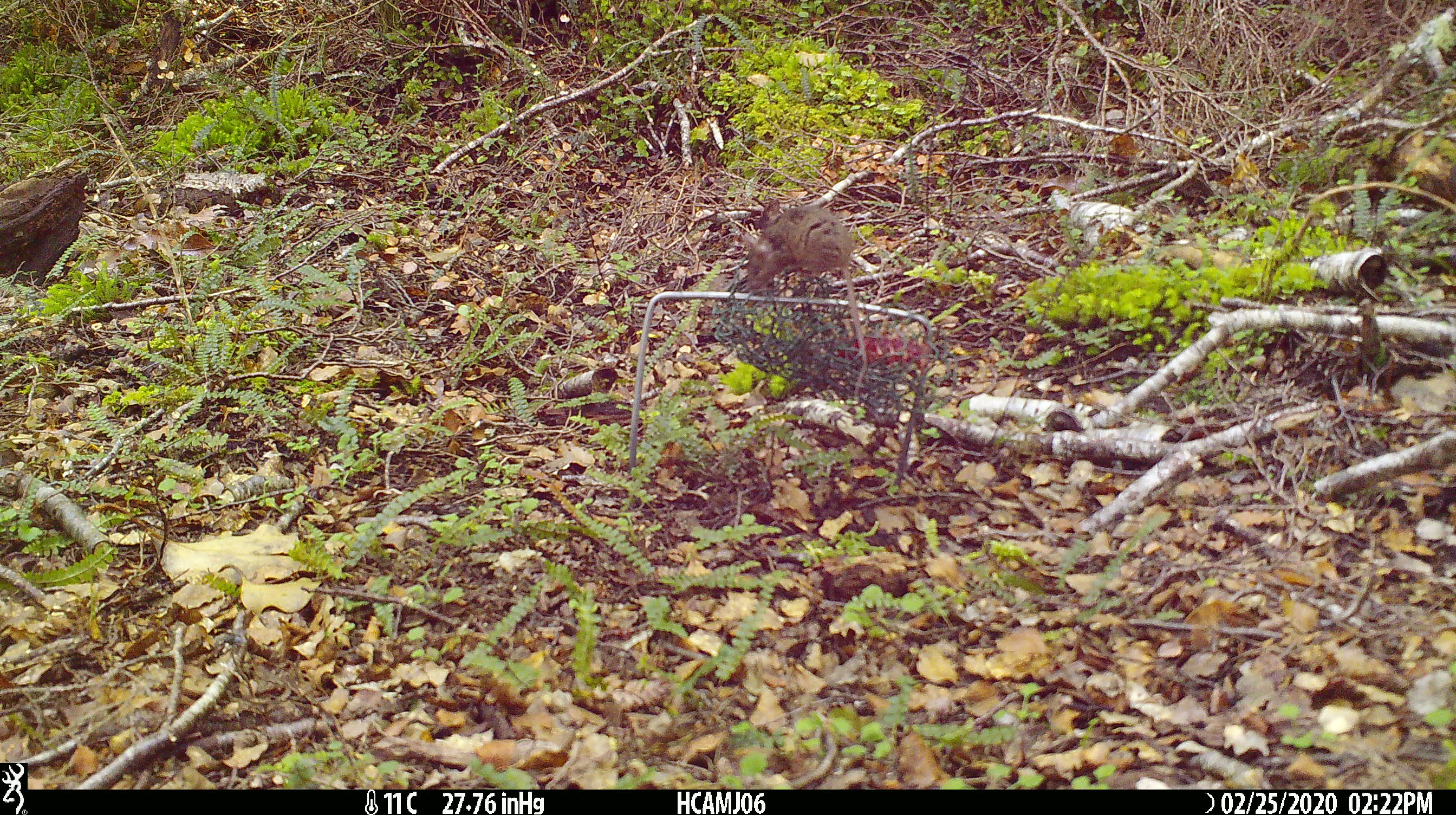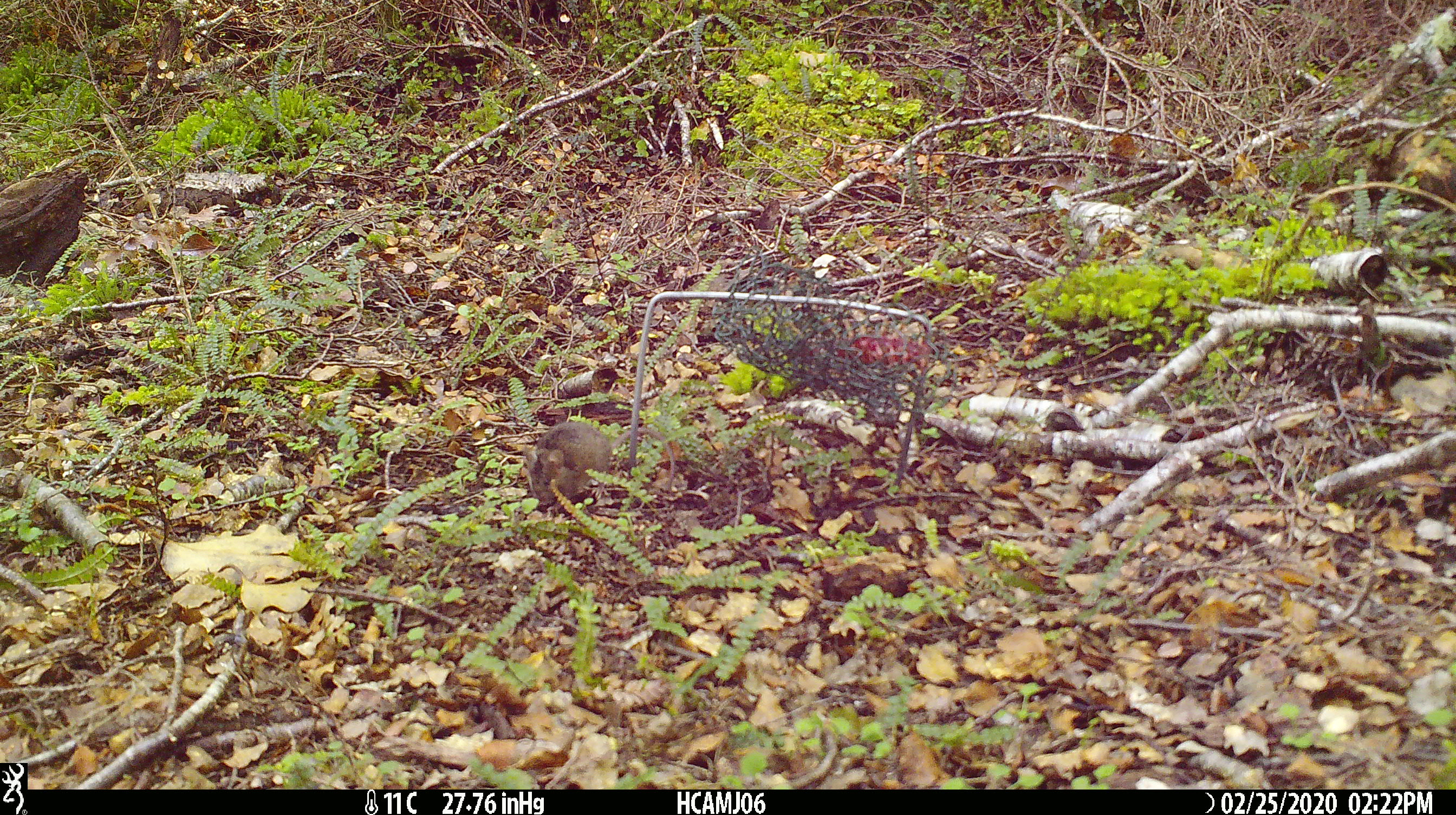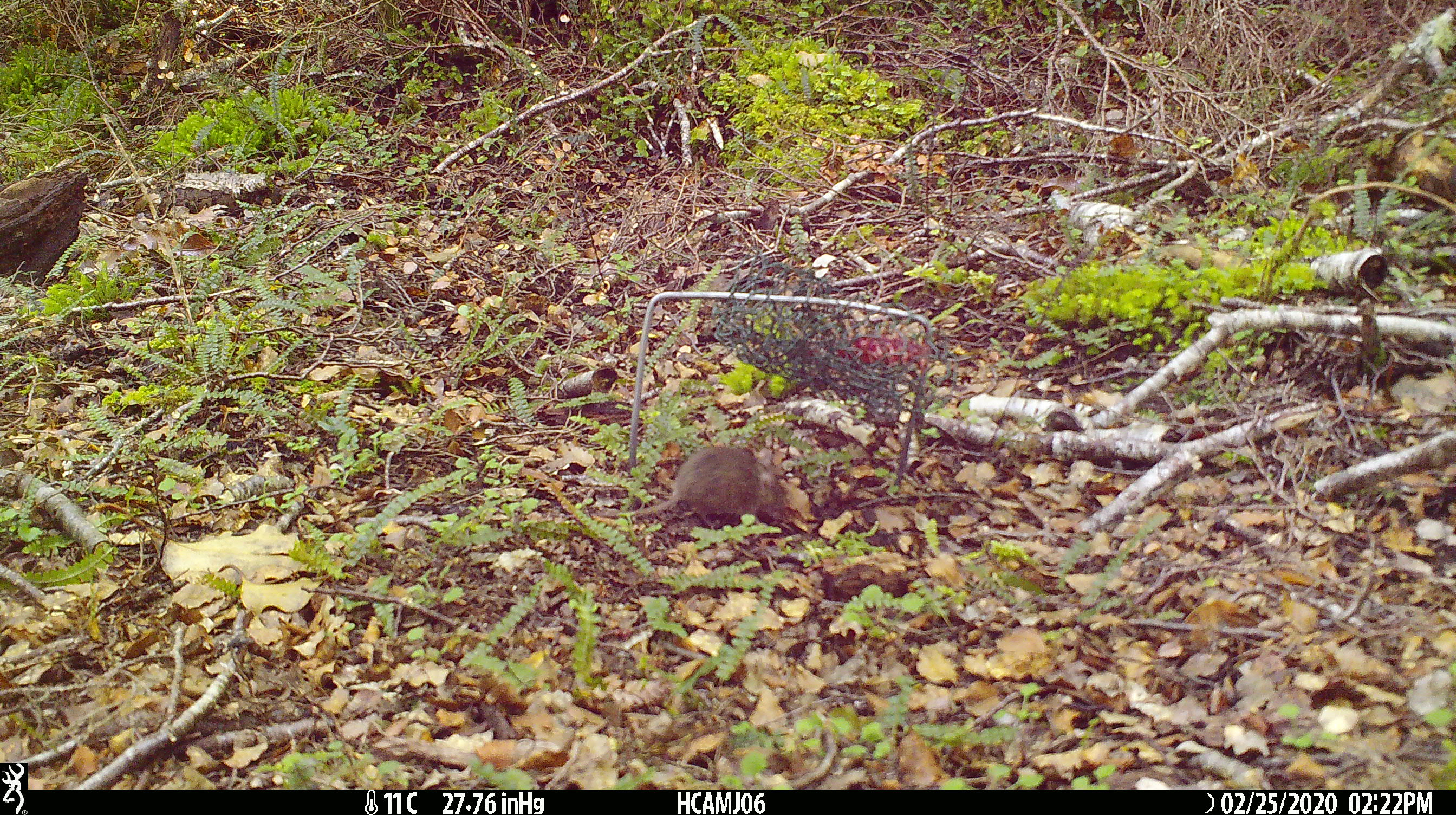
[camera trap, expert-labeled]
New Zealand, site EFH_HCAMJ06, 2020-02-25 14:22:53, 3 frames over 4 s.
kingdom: Animalia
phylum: Chordata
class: Mammalia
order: Rodentia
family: Muridae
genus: Mus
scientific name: Mus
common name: mouse